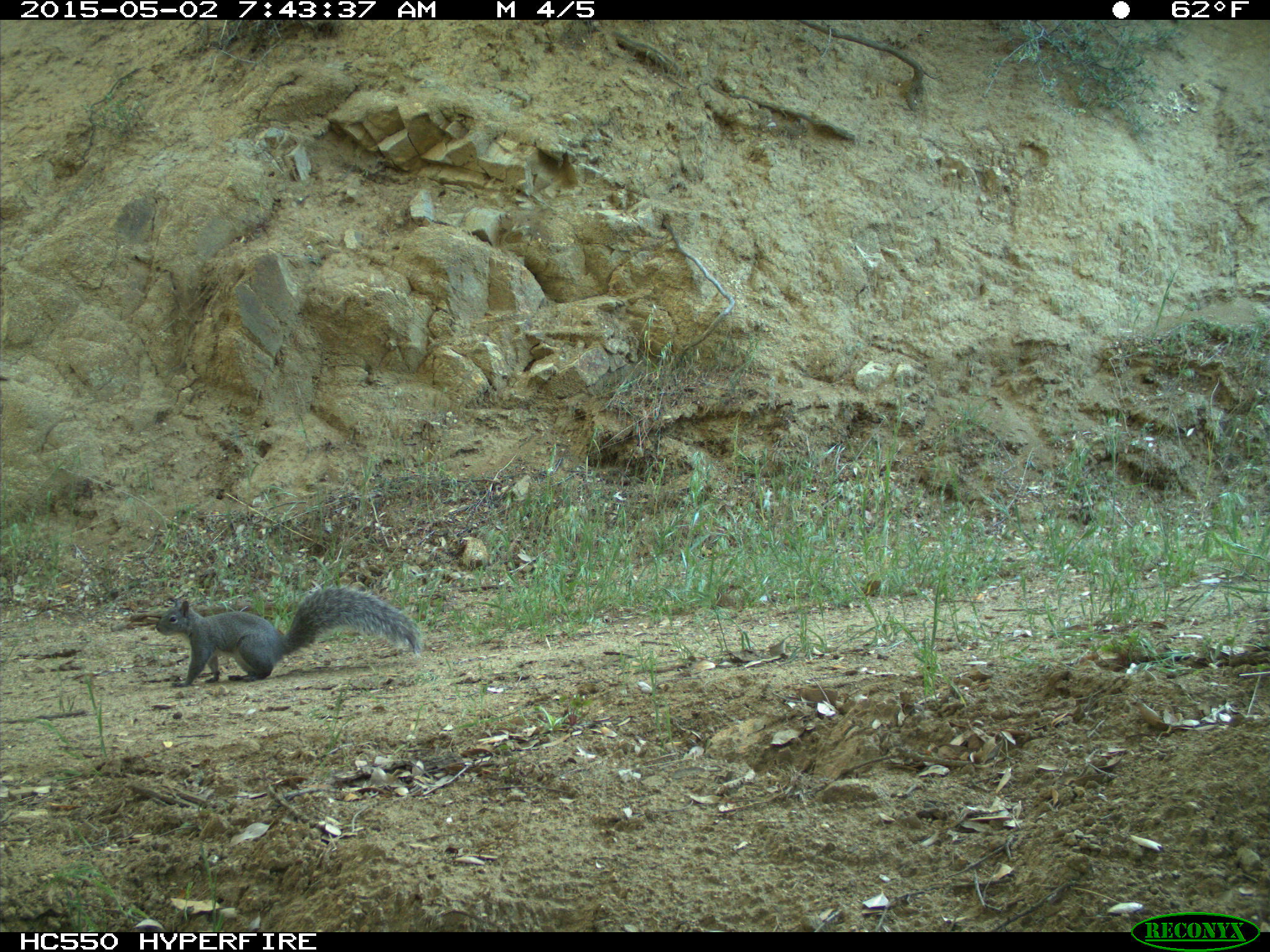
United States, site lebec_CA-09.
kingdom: Animalia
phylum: Chordata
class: Mammalia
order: Rodentia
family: Sciuridae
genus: Sciurus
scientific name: Sciurus carolinensis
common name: eastern gray squirrel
Sciurus carolinensis (eastern gray squirrel).